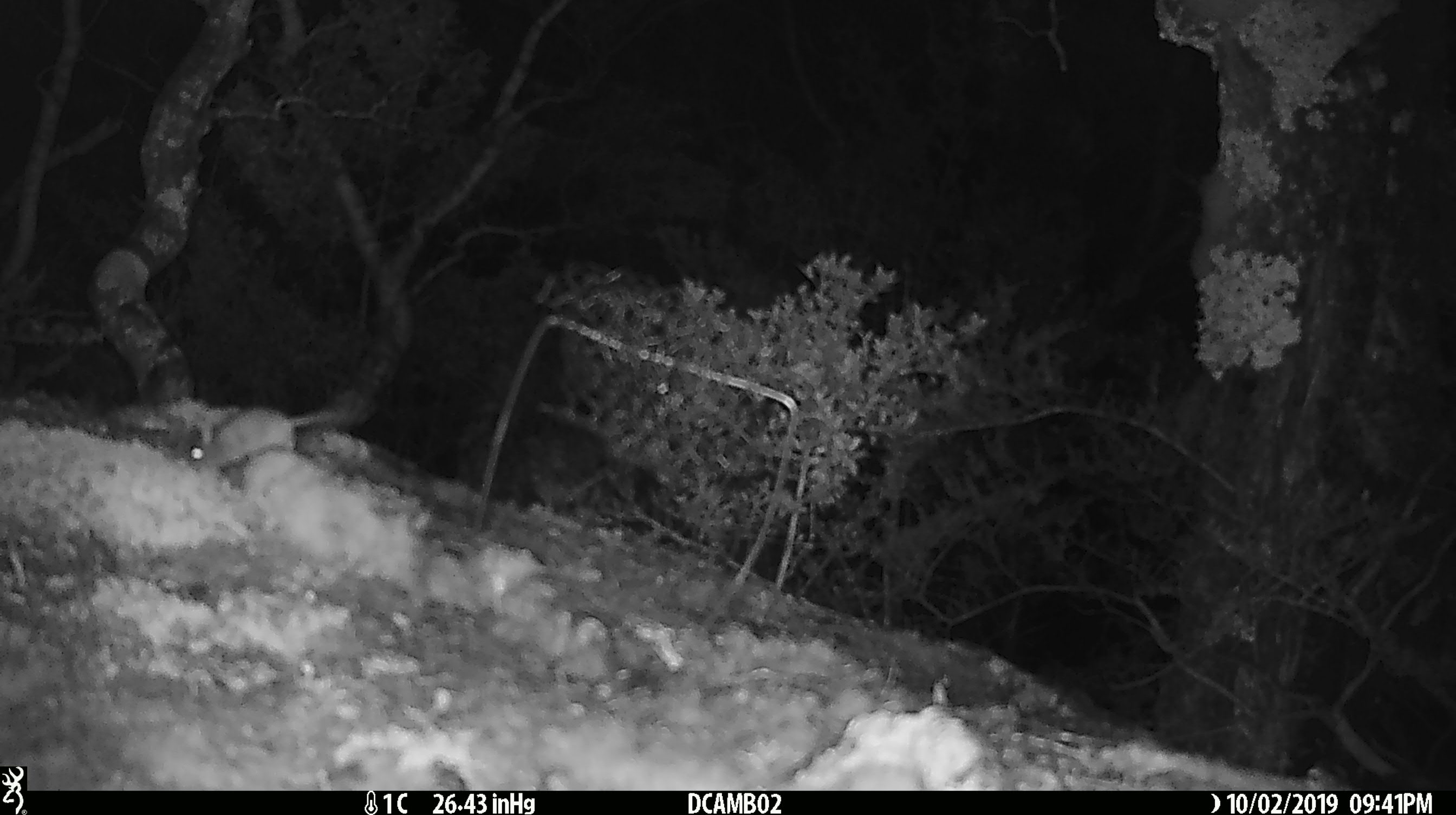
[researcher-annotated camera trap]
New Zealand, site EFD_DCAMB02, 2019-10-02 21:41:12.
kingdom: Animalia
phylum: Chordata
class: Mammalia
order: Rodentia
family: Muridae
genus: Mus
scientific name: Mus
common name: mouse